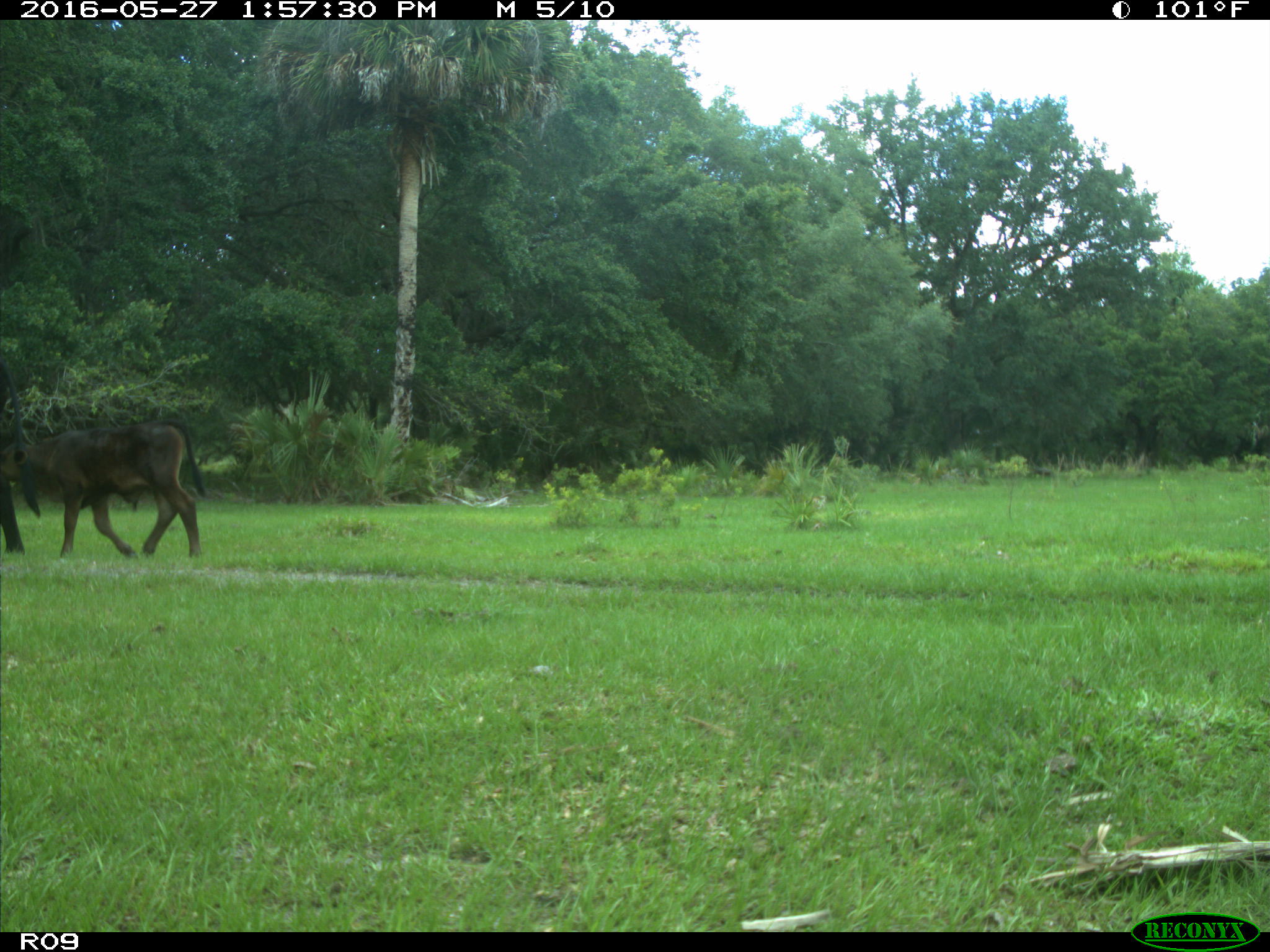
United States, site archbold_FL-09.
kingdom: Animalia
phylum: Chordata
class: Mammalia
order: Artiodactyla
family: Bovidae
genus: Bos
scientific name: Bos taurus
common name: domestic cow